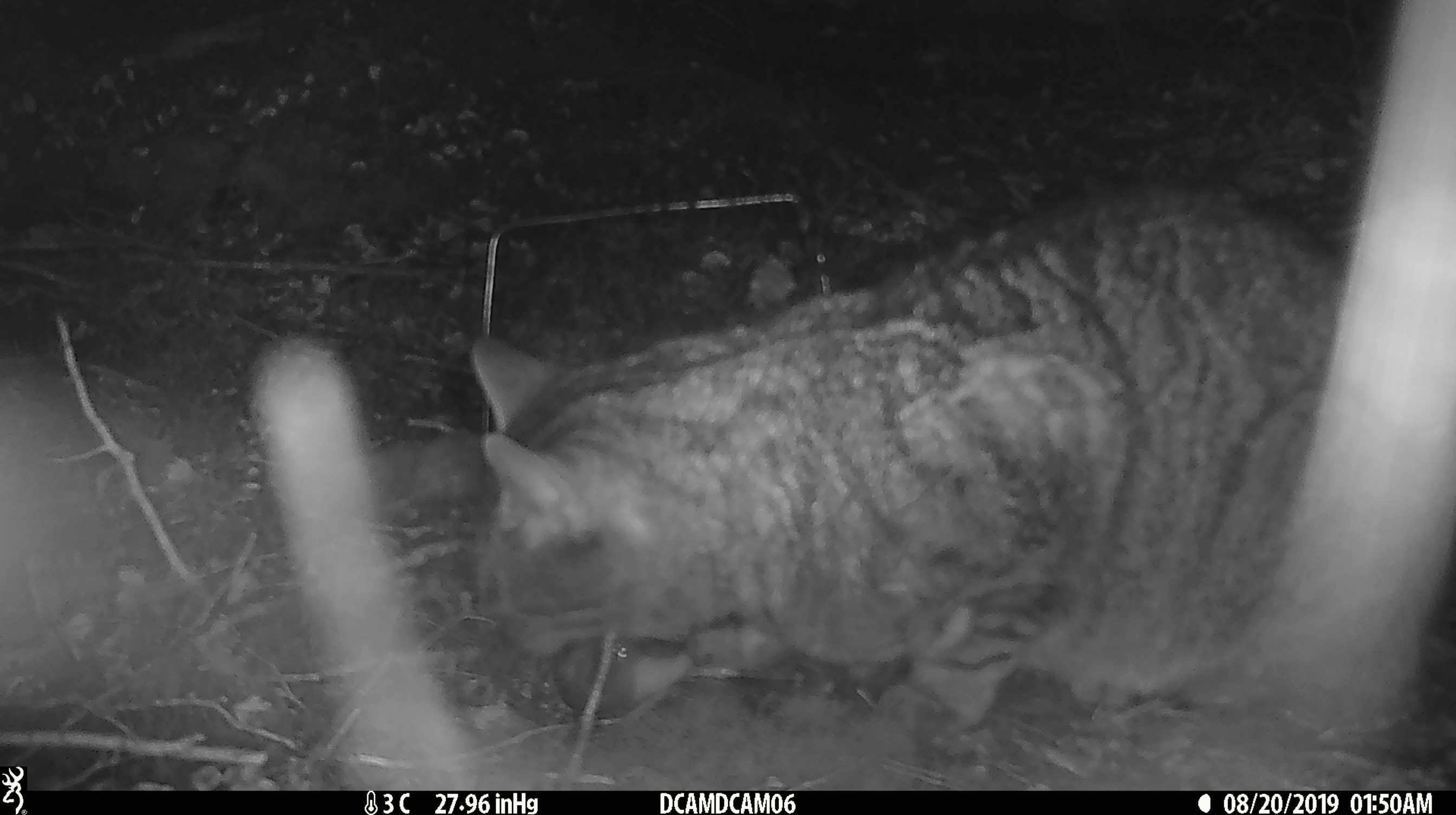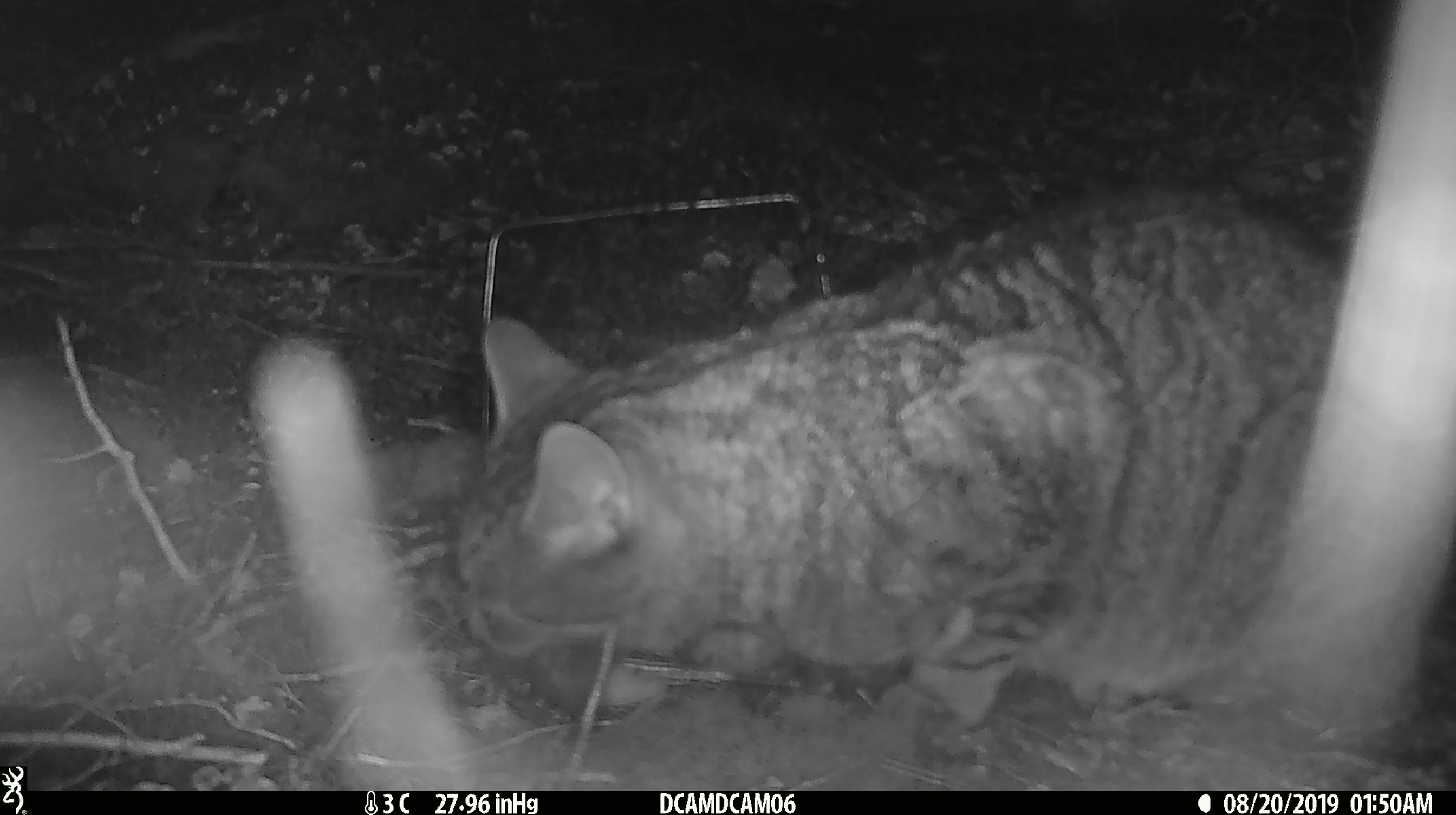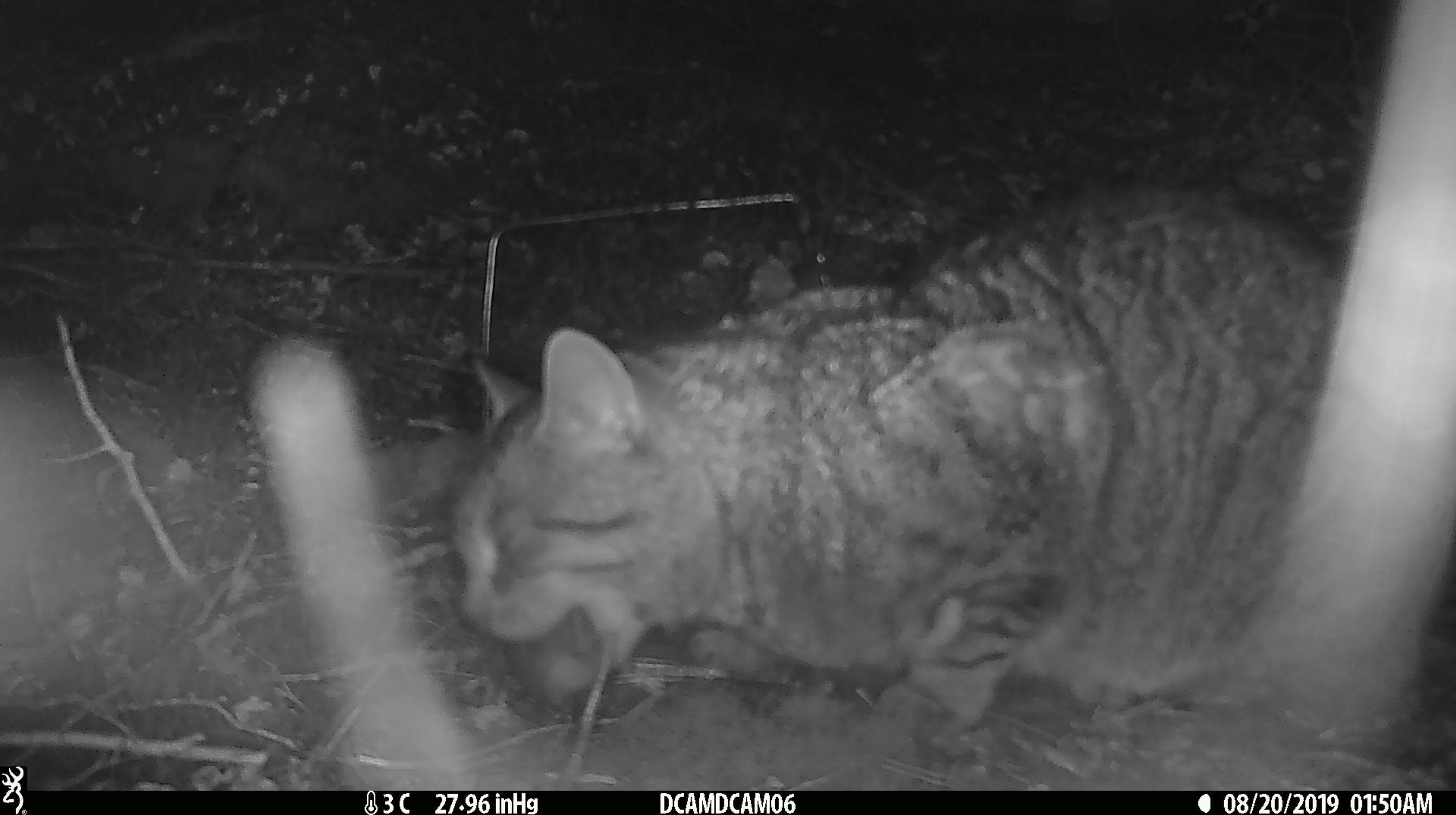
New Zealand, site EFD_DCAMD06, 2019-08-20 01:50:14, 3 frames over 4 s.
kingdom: Animalia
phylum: Chordata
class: Mammalia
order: Carnivora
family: Felidae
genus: Felis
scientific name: Felis catus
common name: domestic cat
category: cat